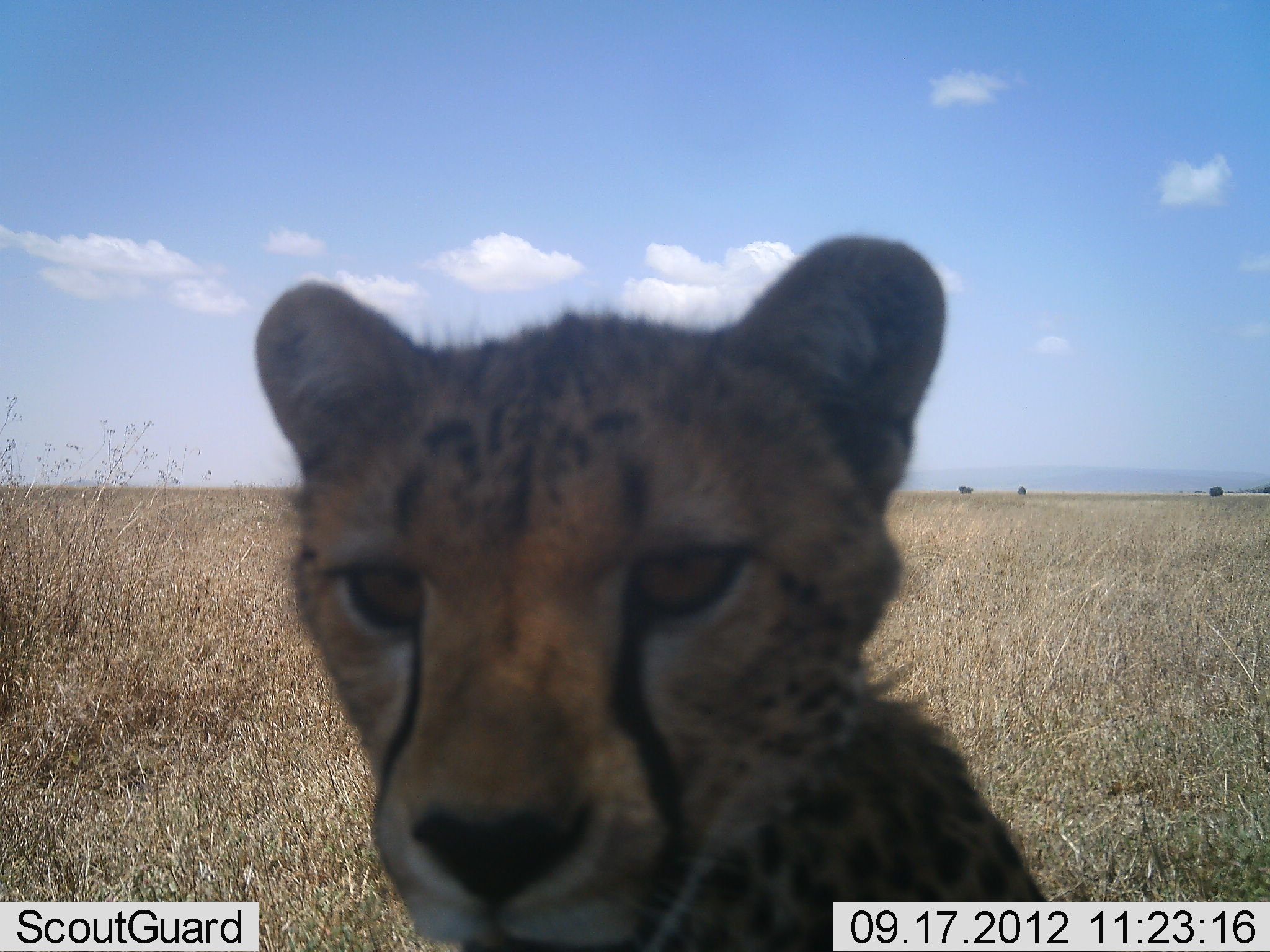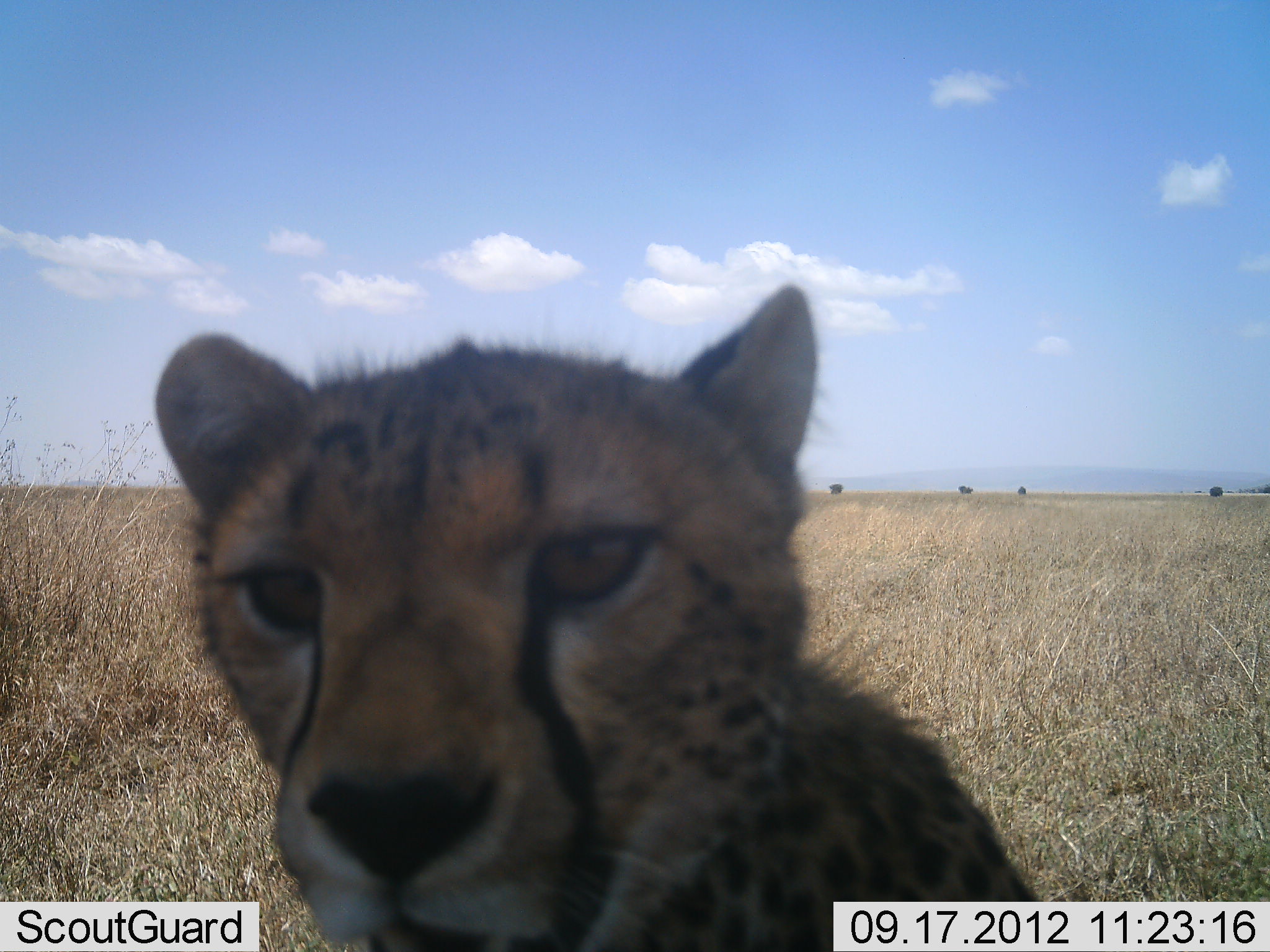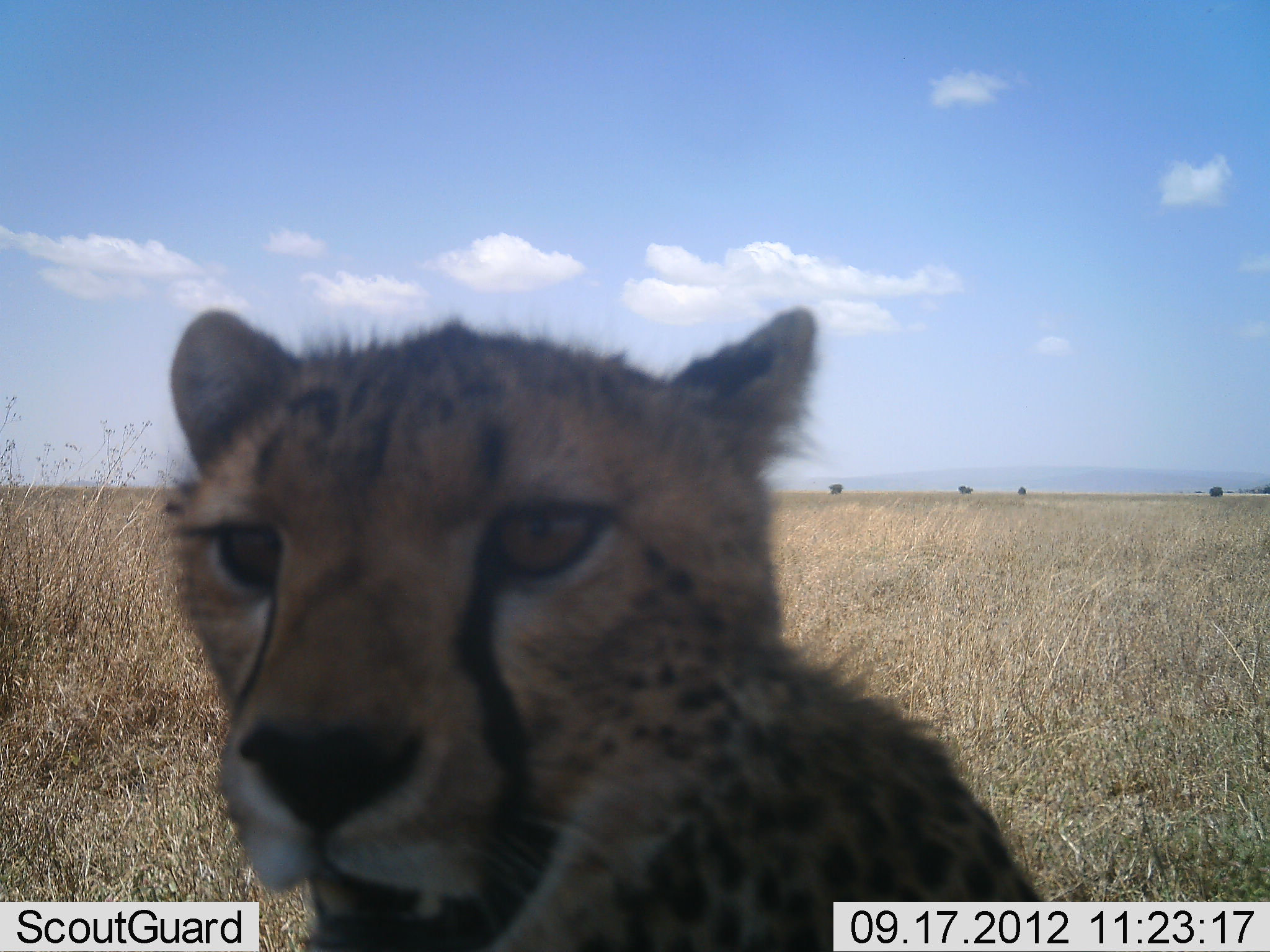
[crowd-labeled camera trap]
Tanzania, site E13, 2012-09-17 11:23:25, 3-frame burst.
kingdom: Animalia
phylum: Chordata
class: Mammalia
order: Carnivora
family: Felidae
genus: Acinonyx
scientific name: Acinonyx jubatus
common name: cheetah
Cheetah (Acinonyx jubatus), count 1. Behavior (volunteer vote fractions): standing 70%, resting 30%, moving 0%, interacting 10%. Young present (vote fraction): 10%. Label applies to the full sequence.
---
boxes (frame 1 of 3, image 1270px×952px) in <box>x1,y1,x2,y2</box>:
animal: <box>254,231,1052,950</box>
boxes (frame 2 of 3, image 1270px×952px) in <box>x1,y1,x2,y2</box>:
animal: <box>154,284,1038,950</box>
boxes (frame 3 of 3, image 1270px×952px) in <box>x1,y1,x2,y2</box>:
animal: <box>154,306,1052,952</box>